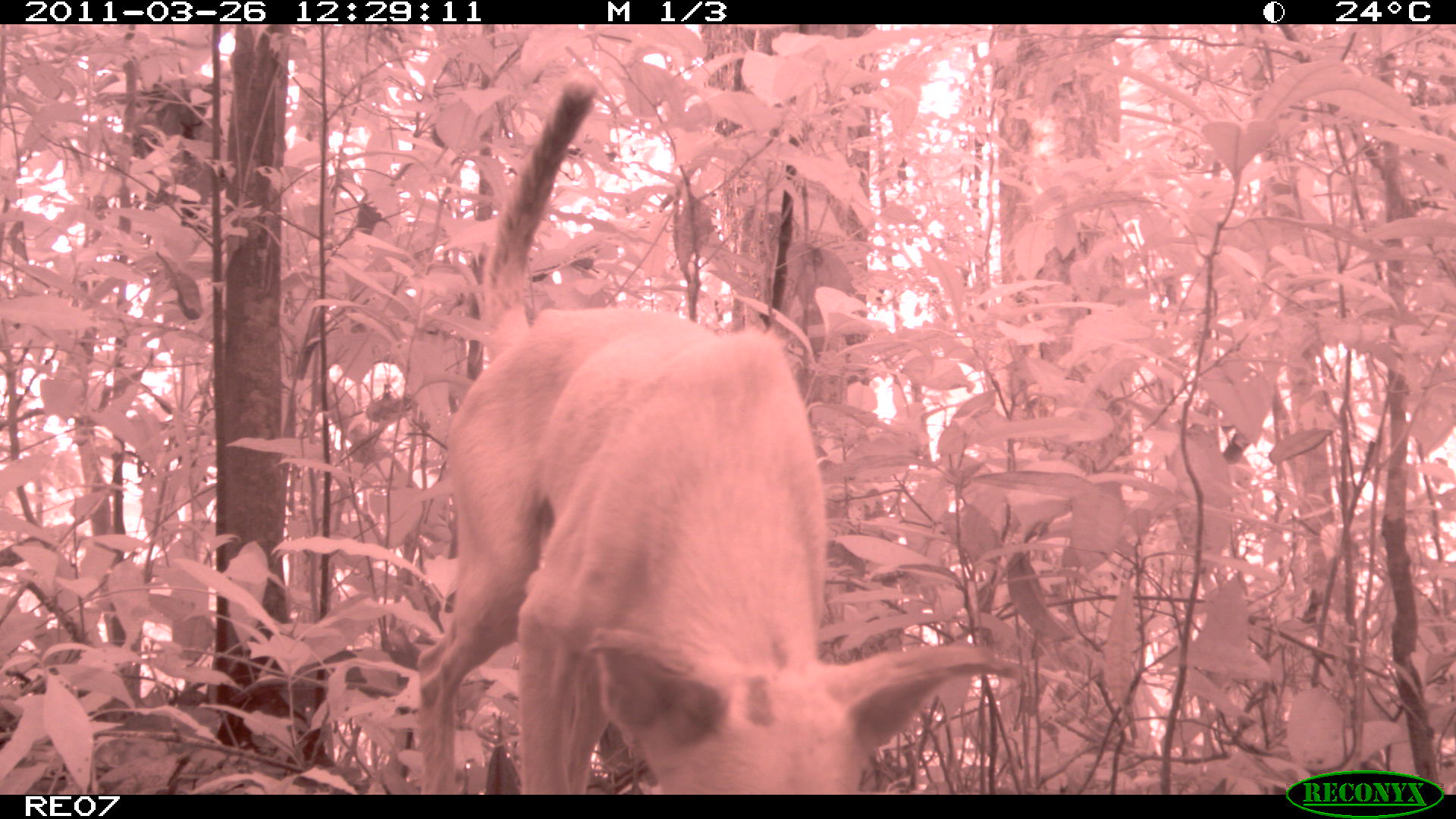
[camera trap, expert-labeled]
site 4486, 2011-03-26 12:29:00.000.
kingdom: Animalia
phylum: Chordata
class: Mammalia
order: Carnivora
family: Canidae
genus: Canis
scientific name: Canis familiaris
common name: domestic dog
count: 1